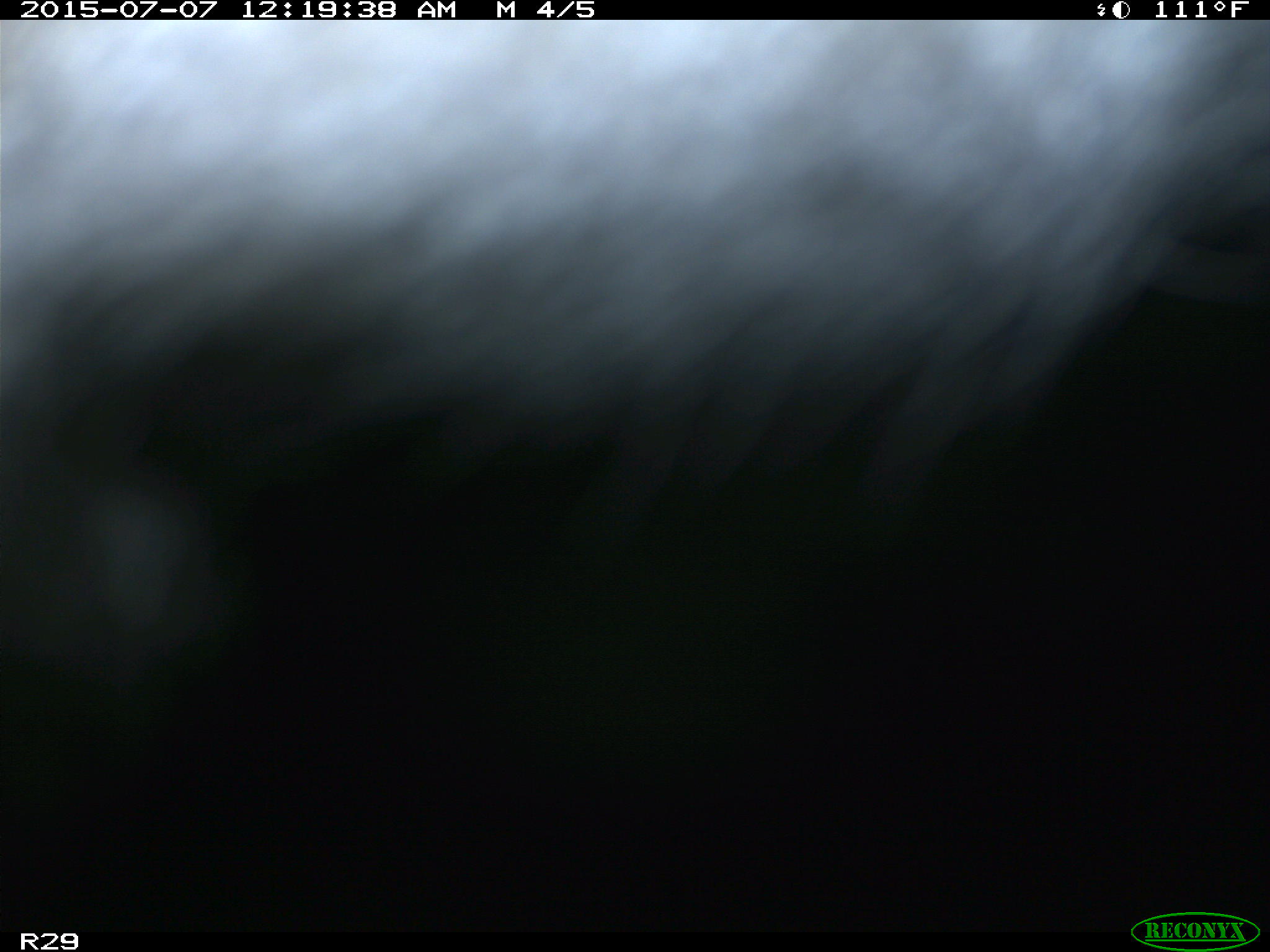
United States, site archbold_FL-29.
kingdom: Animalia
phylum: Chordata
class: Mammalia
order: Artiodactyla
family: Bovidae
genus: Bos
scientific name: Bos taurus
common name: domestic cow